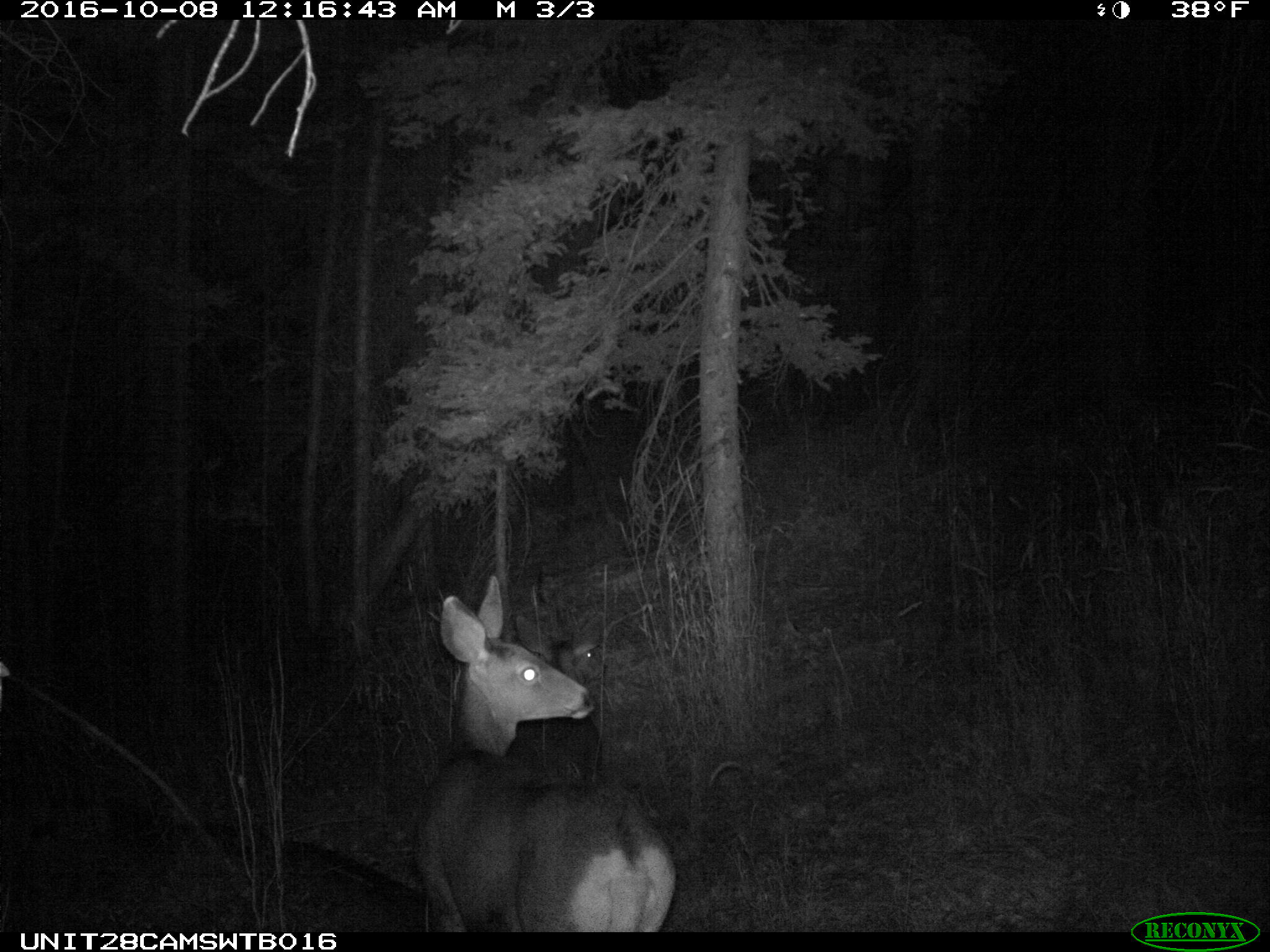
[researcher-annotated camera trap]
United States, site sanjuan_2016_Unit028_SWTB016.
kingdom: Animalia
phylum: Chordata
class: Mammalia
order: Artiodactyla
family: Cervidae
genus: Odocoileus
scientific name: Odocoileus hemionus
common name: mule deer